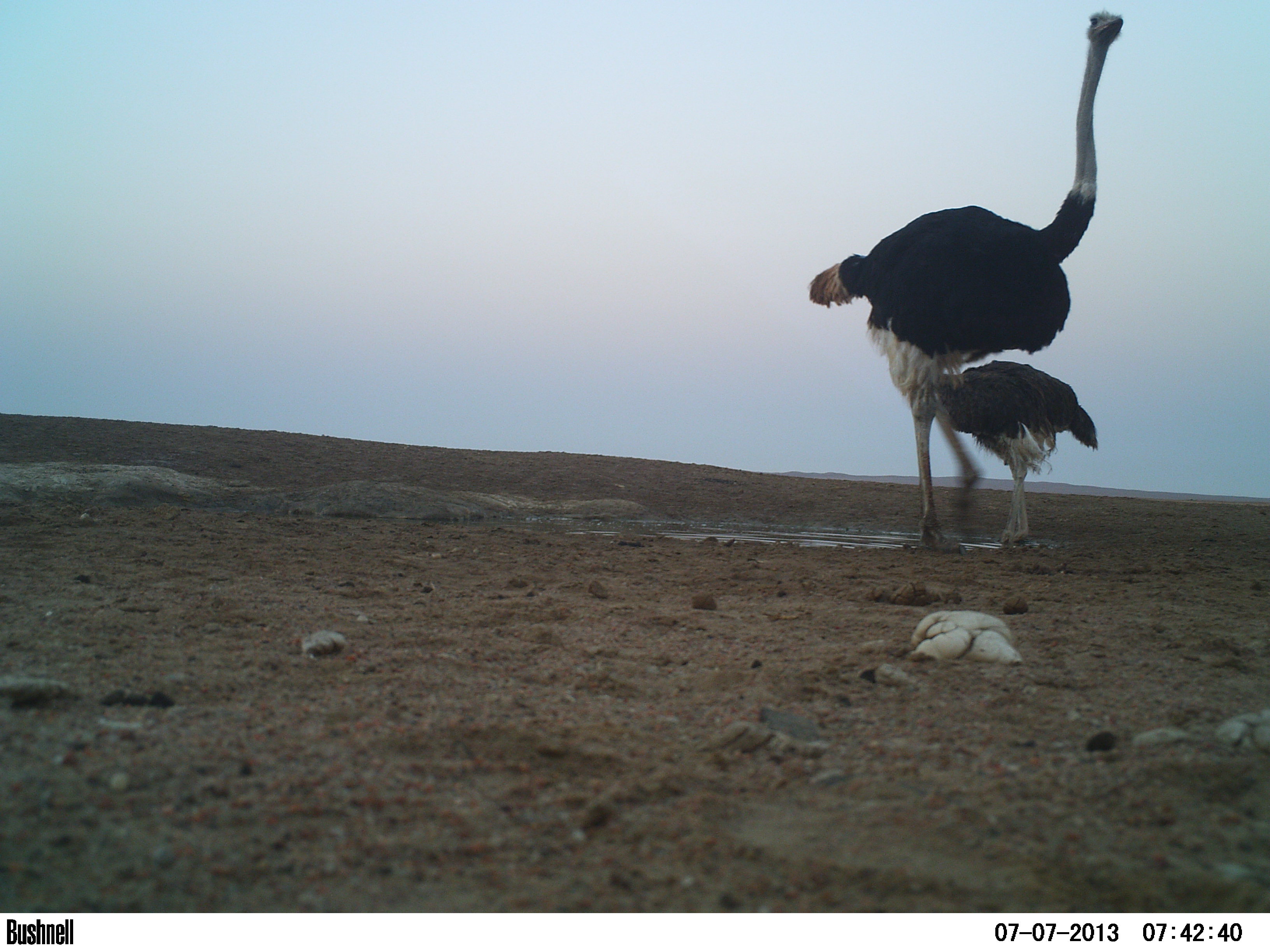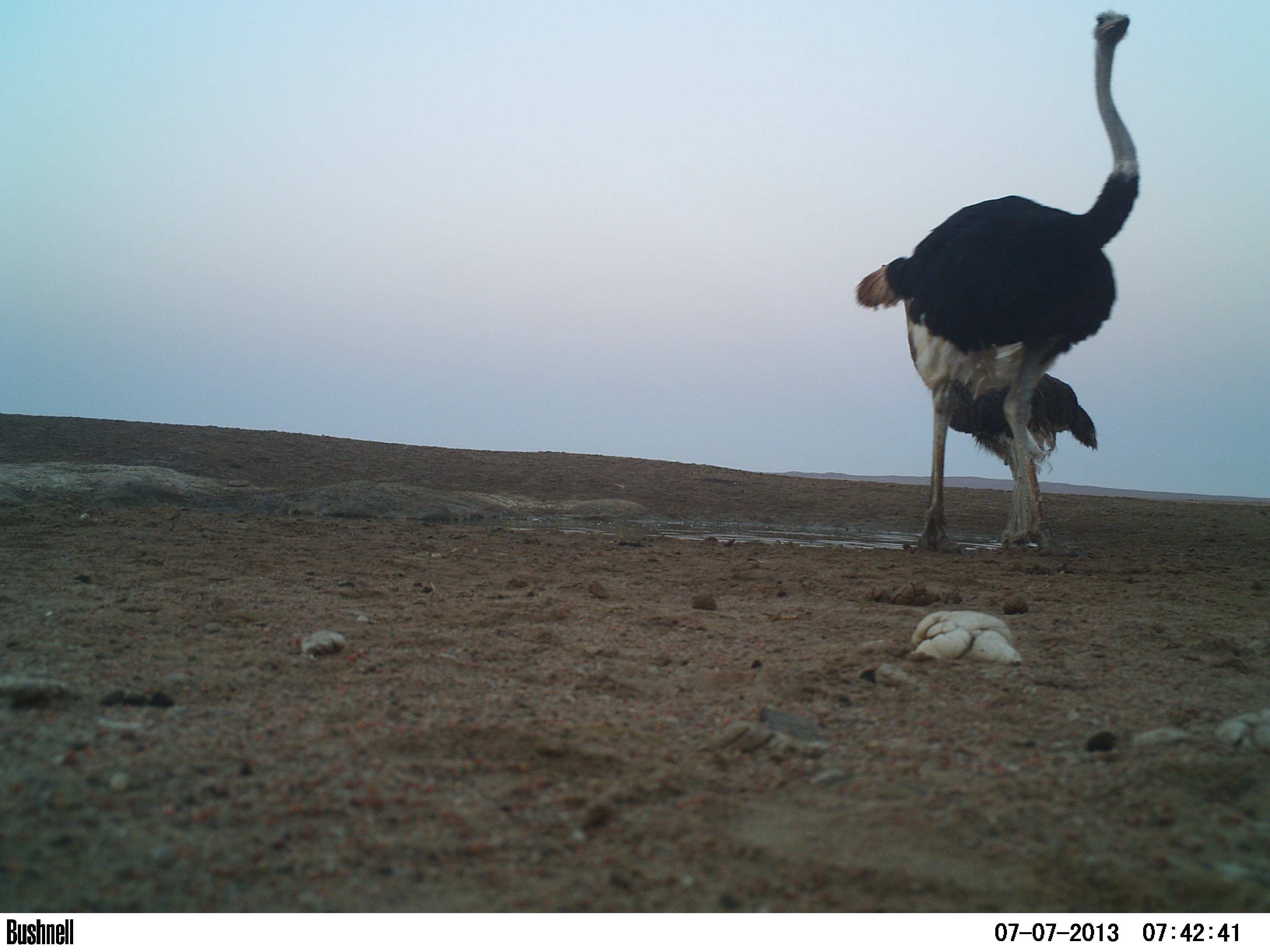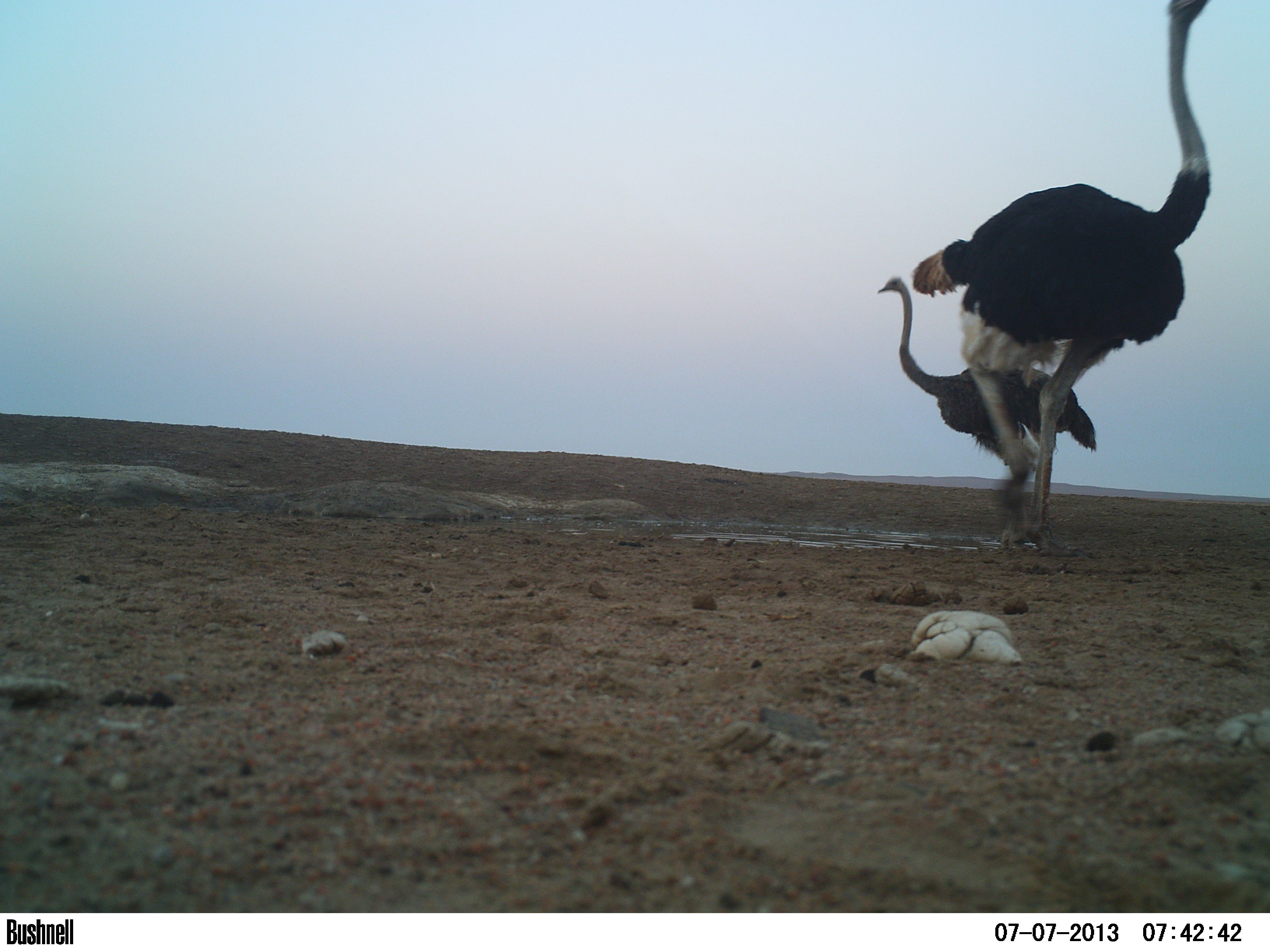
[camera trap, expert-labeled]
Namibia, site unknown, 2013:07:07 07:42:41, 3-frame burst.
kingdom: Animalia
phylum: Chordata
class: Aves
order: Struthioniformes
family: Struthionidae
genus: Struthio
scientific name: Struthio camelus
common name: common ostrich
Struthio camelus (common ostrich).